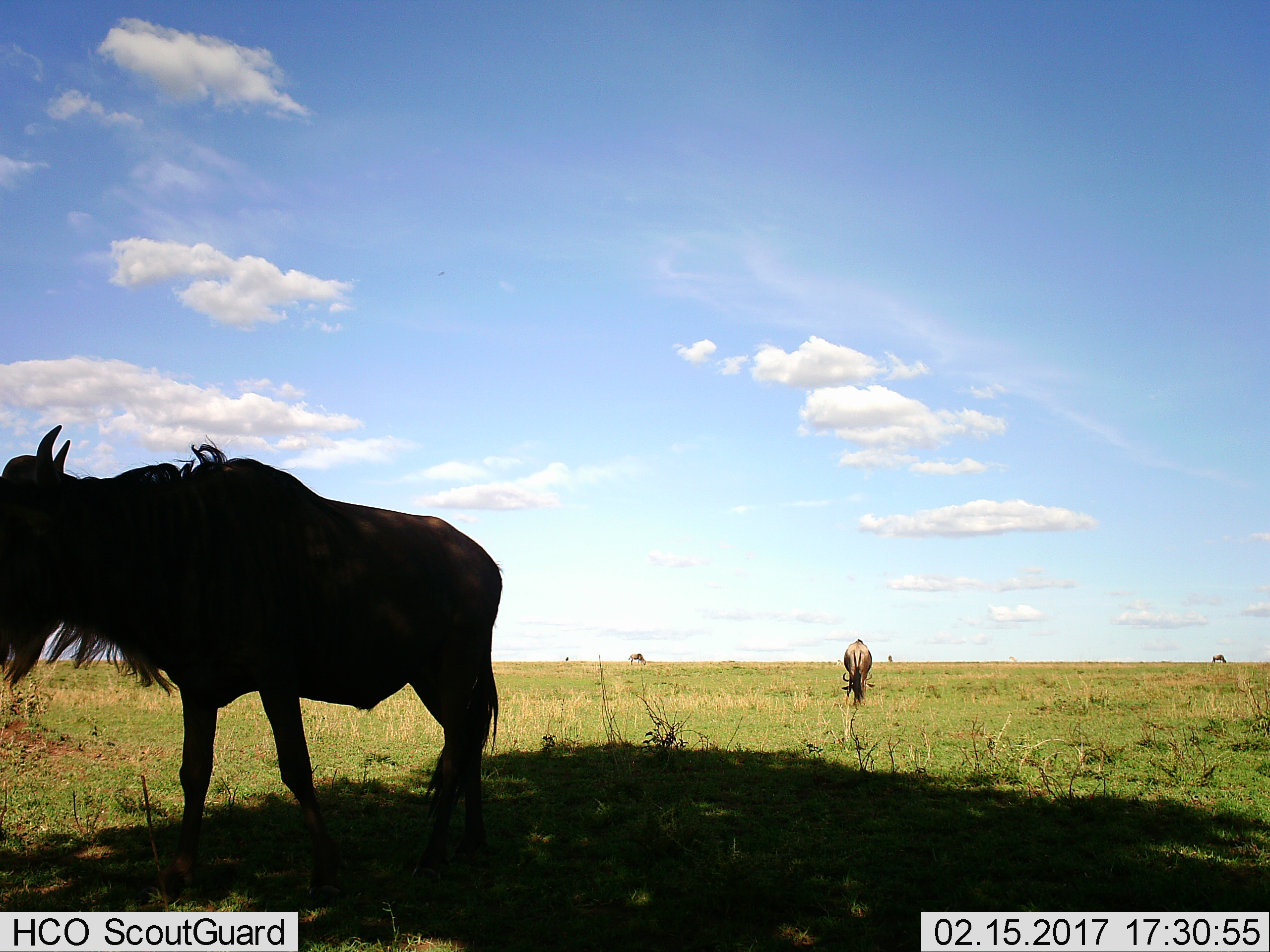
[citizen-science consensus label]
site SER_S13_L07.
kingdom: Animalia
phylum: Chordata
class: Mammalia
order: Artiodactyla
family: Bovidae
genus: Connochaetes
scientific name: Connochaetes taurinus taurinus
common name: blue wildebeest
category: wildebeestblue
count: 4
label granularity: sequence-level